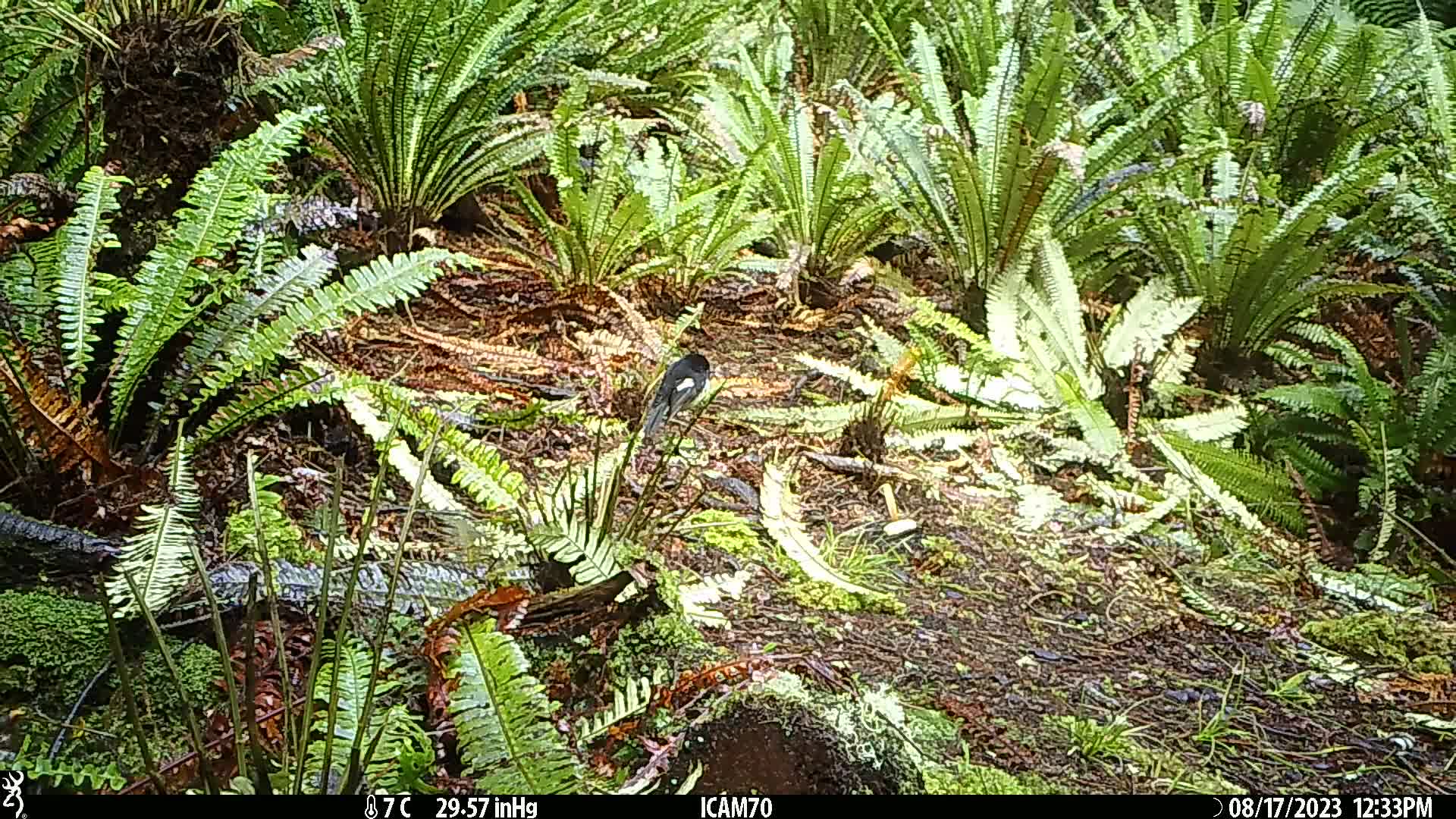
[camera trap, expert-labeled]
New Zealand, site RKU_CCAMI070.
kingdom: Animalia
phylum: Chordata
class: Aves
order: Passeriformes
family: Petroicidae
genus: Petroica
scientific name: Petroica macrocephala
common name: tomtit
Tomtit (Petroica macrocephala).